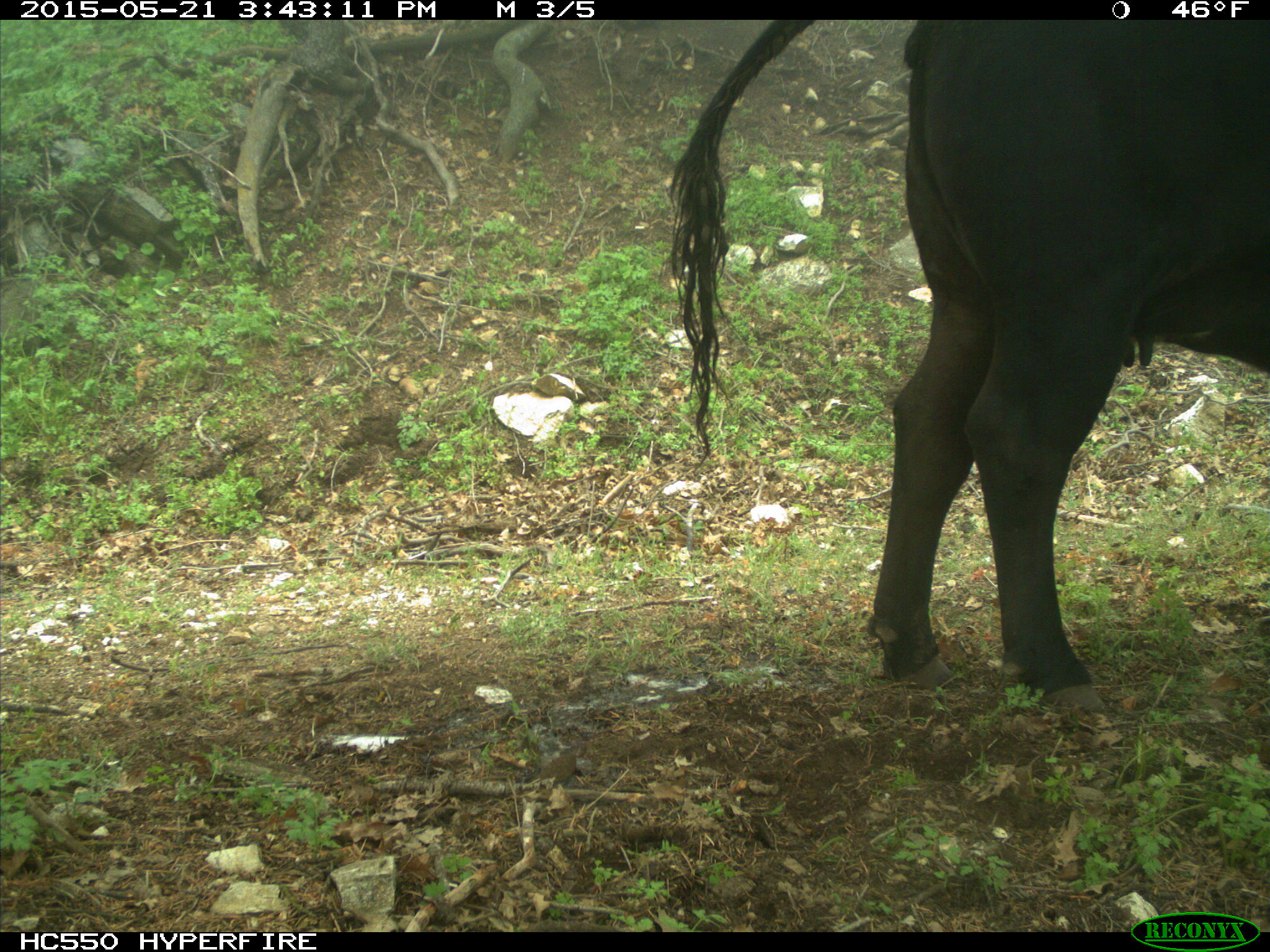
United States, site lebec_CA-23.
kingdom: Animalia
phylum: Chordata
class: Mammalia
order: Artiodactyla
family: Bovidae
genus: Bos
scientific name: Bos taurus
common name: domestic cow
Bos taurus (domestic cow).